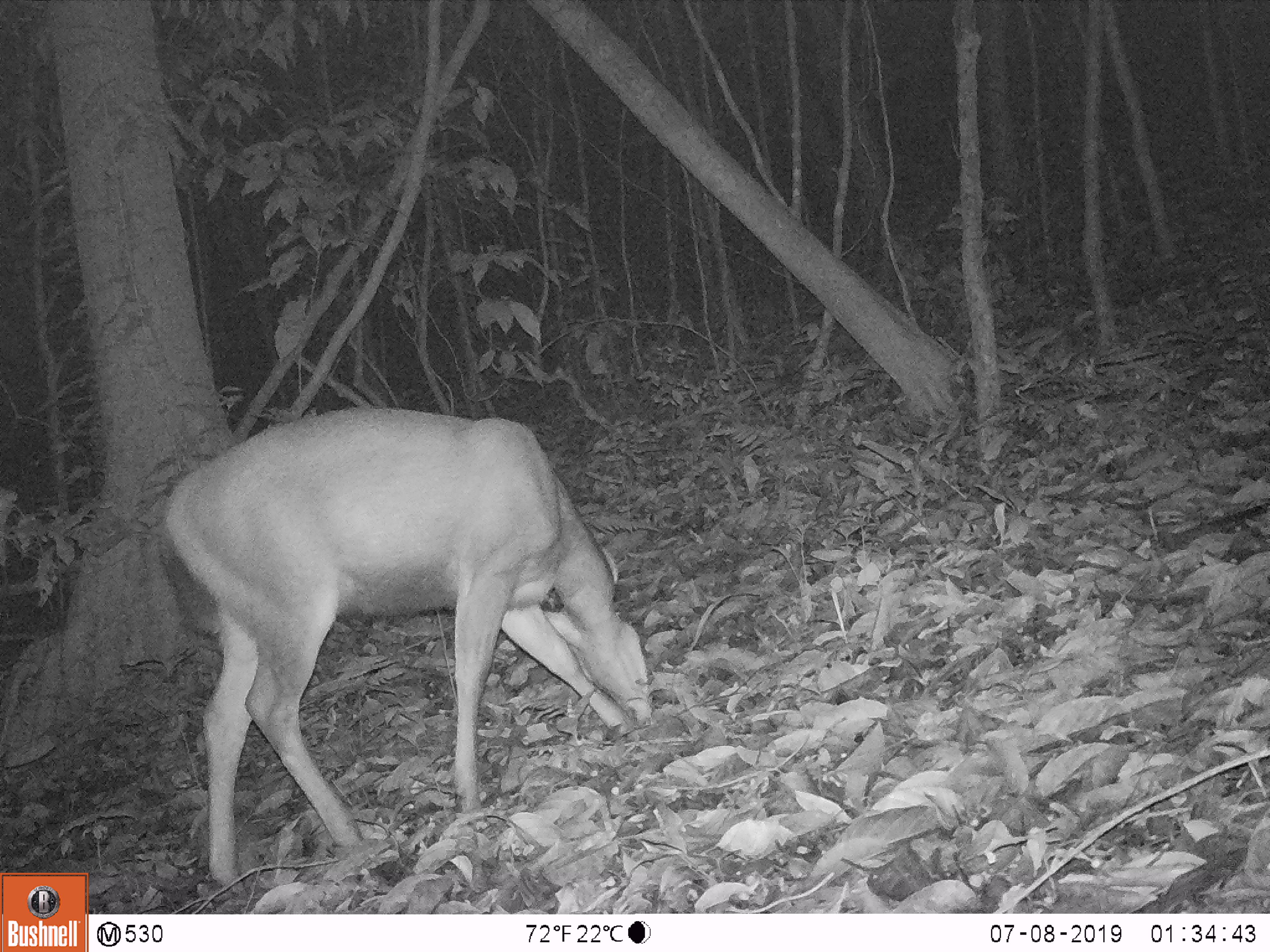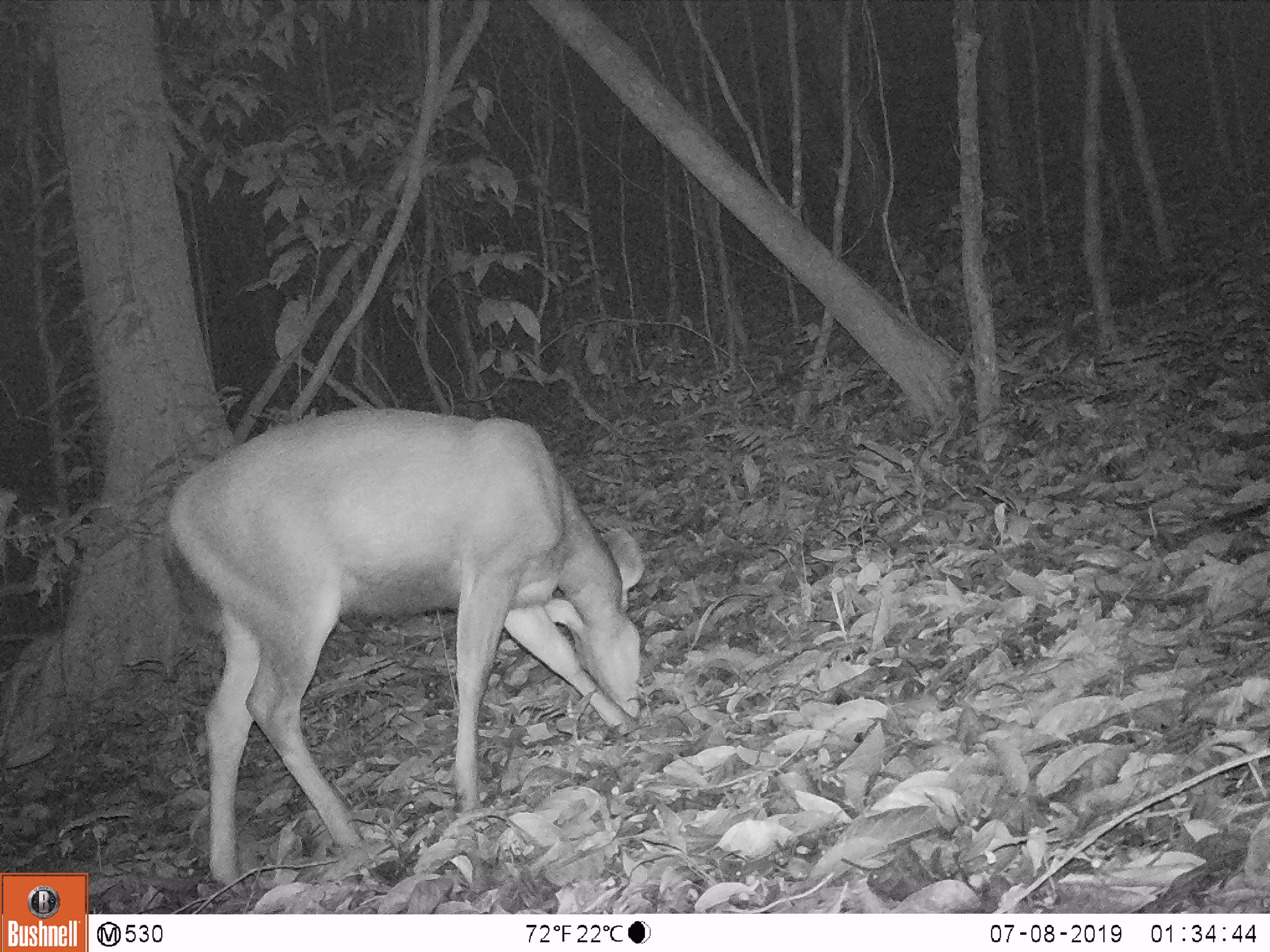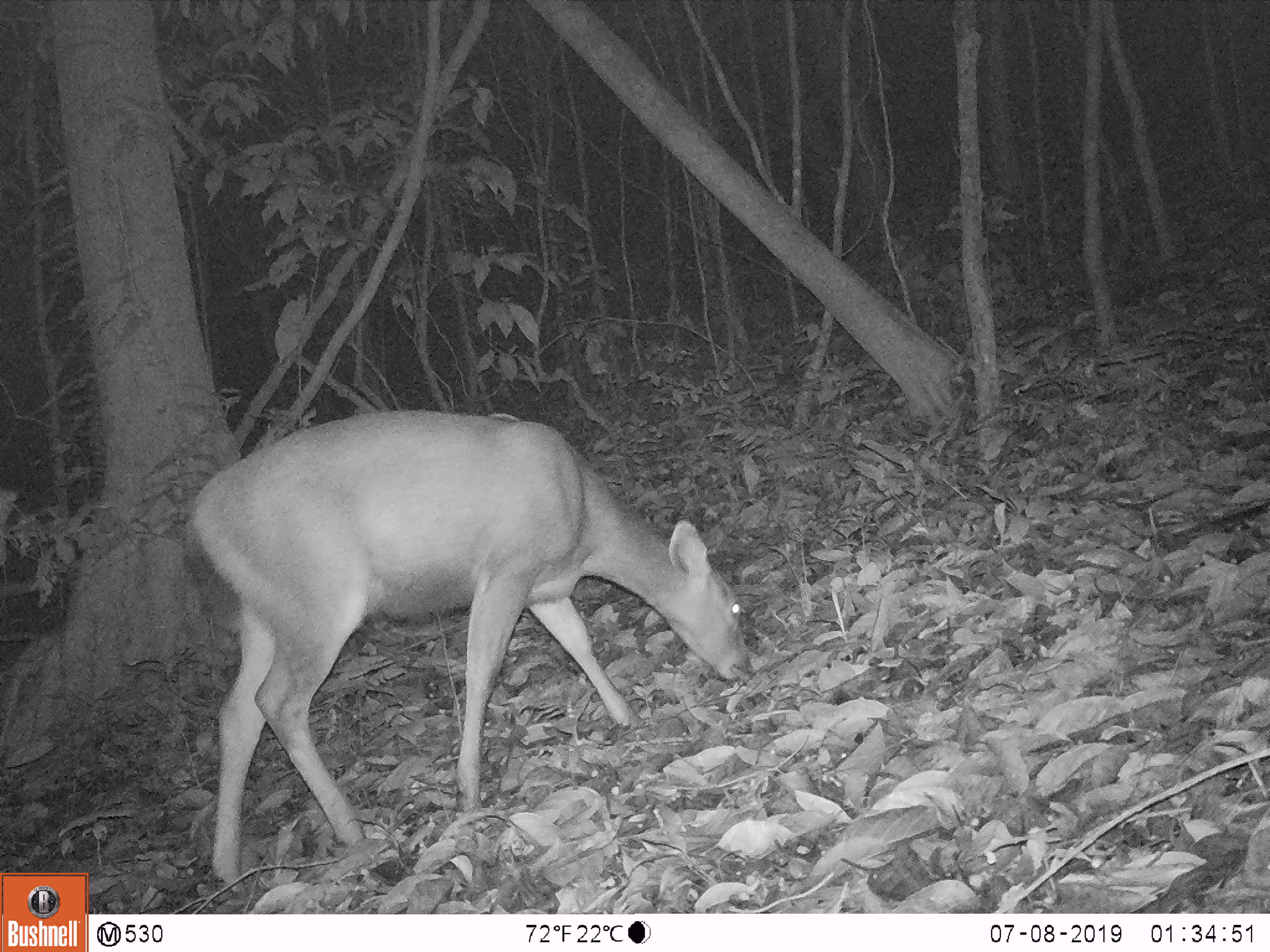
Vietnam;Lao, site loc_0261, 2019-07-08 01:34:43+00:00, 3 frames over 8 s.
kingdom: Animalia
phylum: Chordata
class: Mammalia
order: Artiodactyla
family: Cervidae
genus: Rusa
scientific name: Rusa unicolor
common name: sambar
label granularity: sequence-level